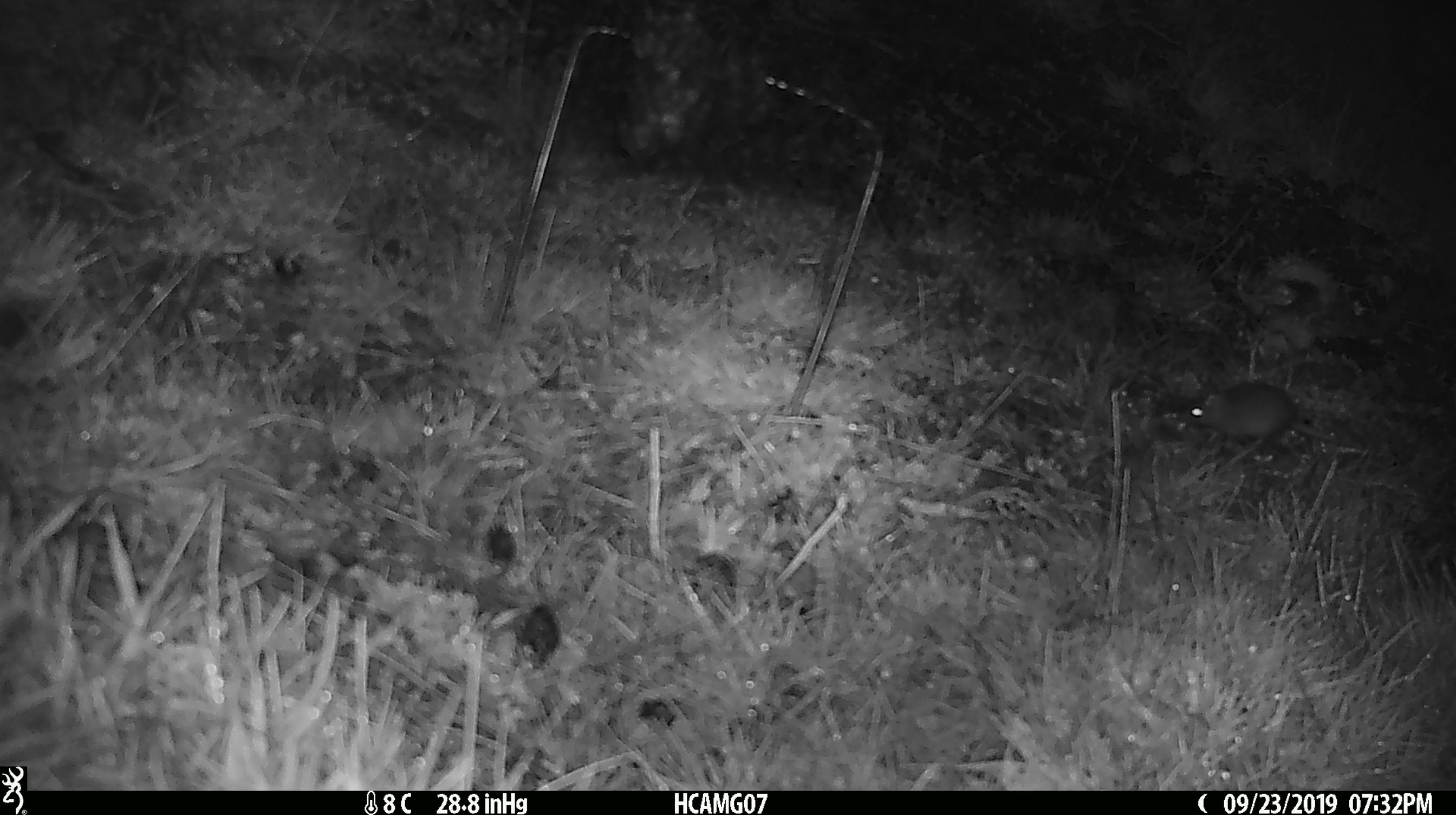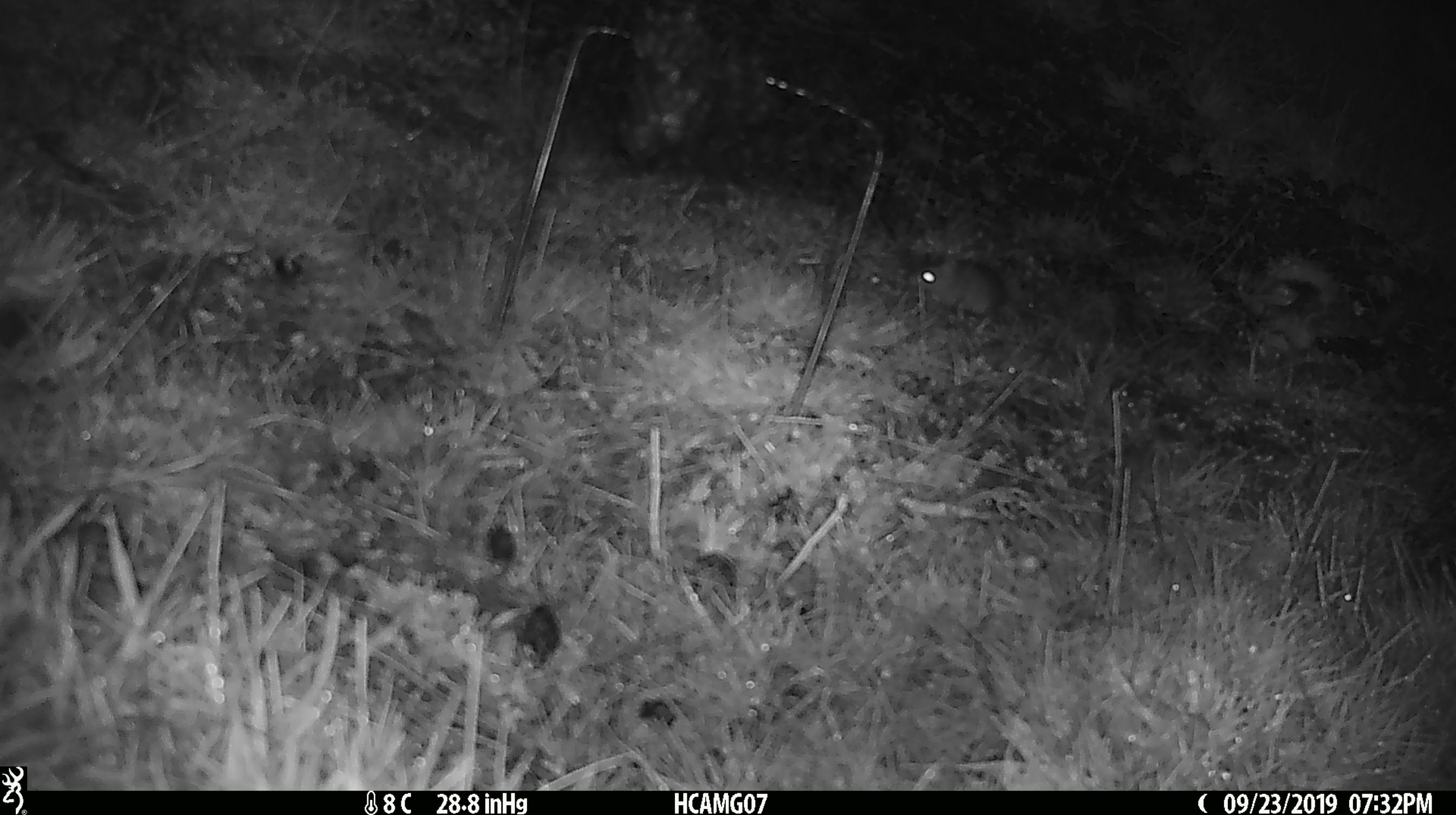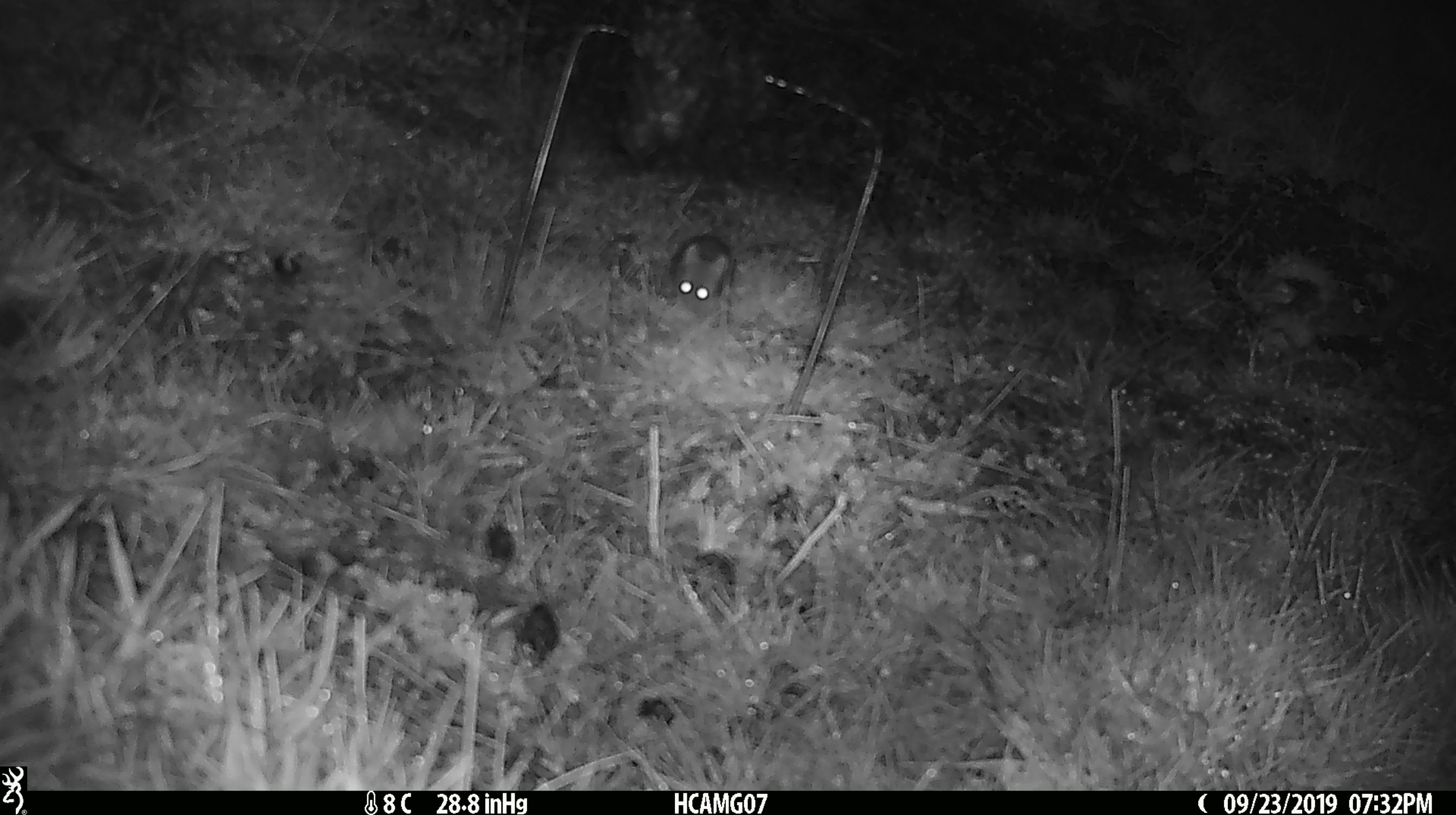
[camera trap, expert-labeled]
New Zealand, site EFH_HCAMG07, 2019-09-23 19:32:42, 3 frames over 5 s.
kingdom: Animalia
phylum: Chordata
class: Mammalia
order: Rodentia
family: Muridae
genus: Mus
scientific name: Mus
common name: mouse